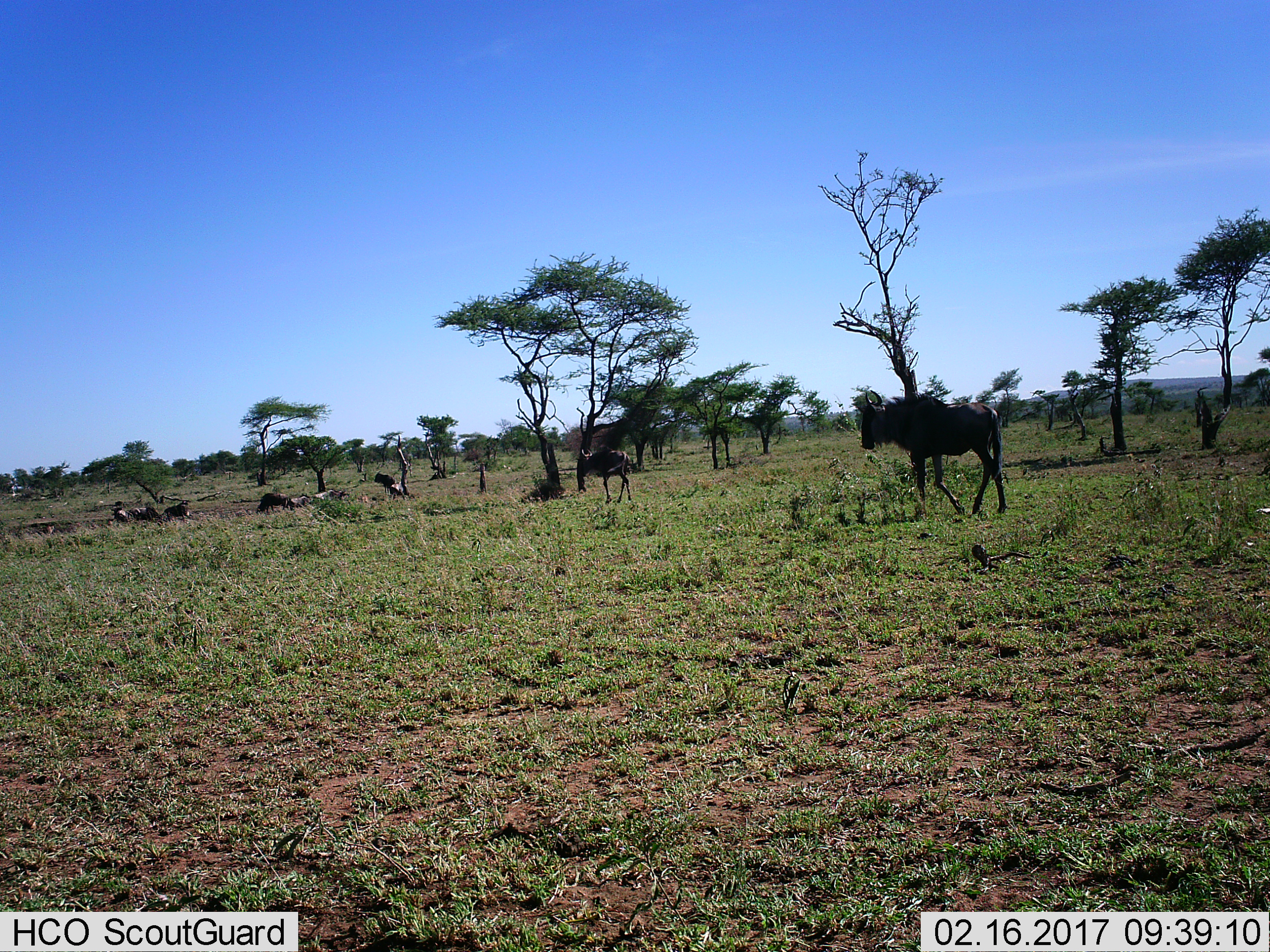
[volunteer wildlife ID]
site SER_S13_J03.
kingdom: Animalia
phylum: Chordata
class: Mammalia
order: Artiodactyla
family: Bovidae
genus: Connochaetes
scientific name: Connochaetes taurinus taurinus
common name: blue wildebeest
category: wildebeestblue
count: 9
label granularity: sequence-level